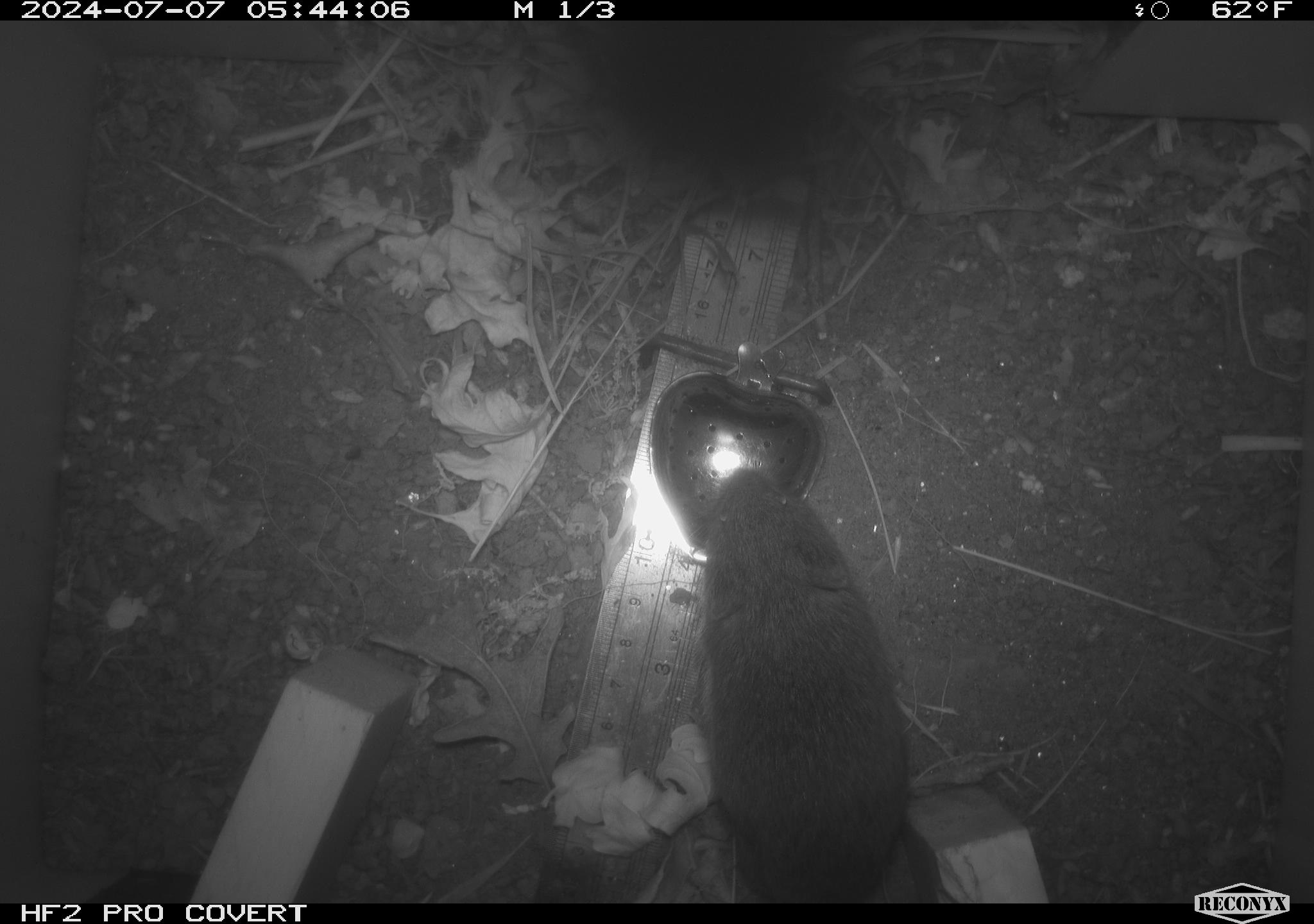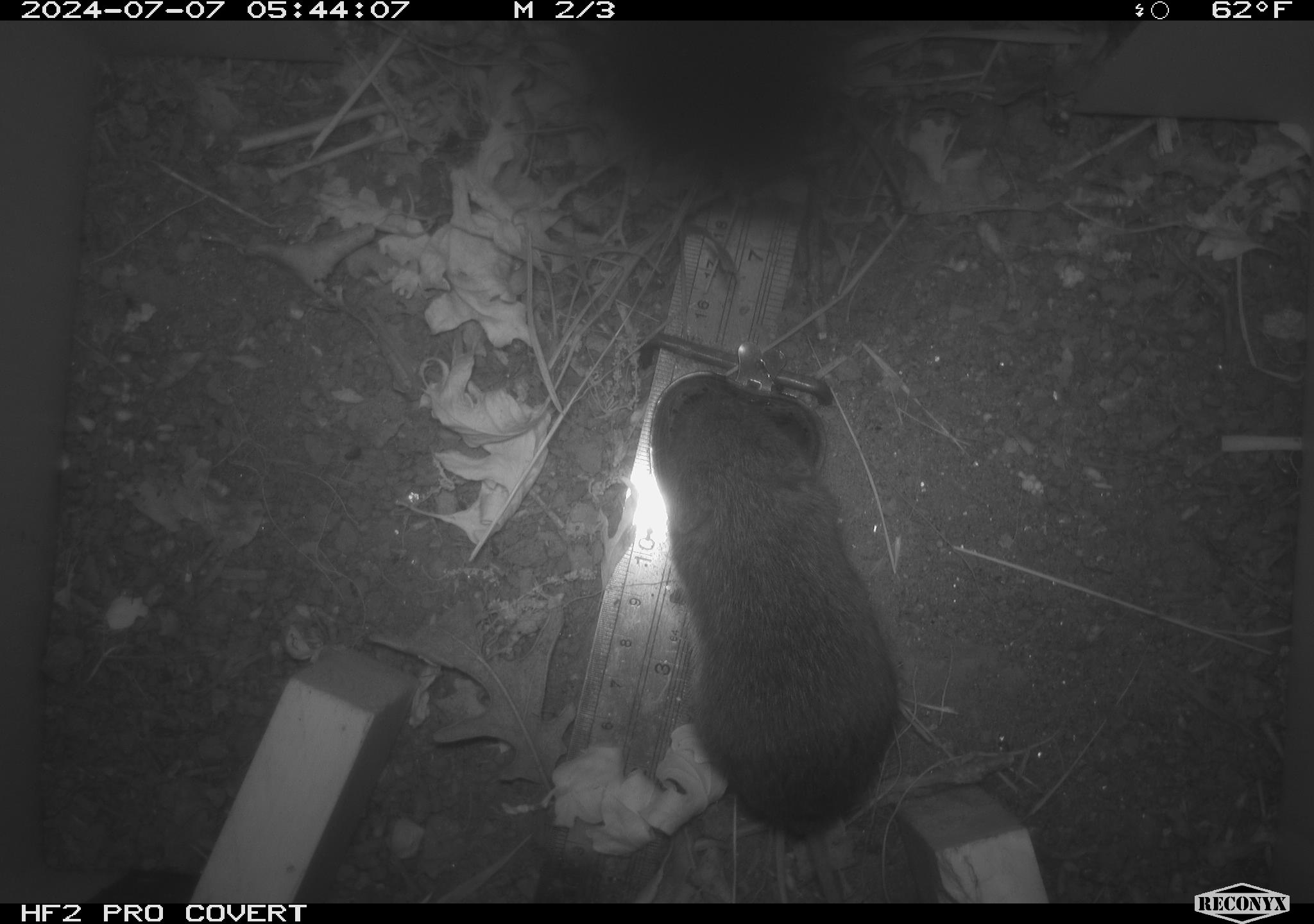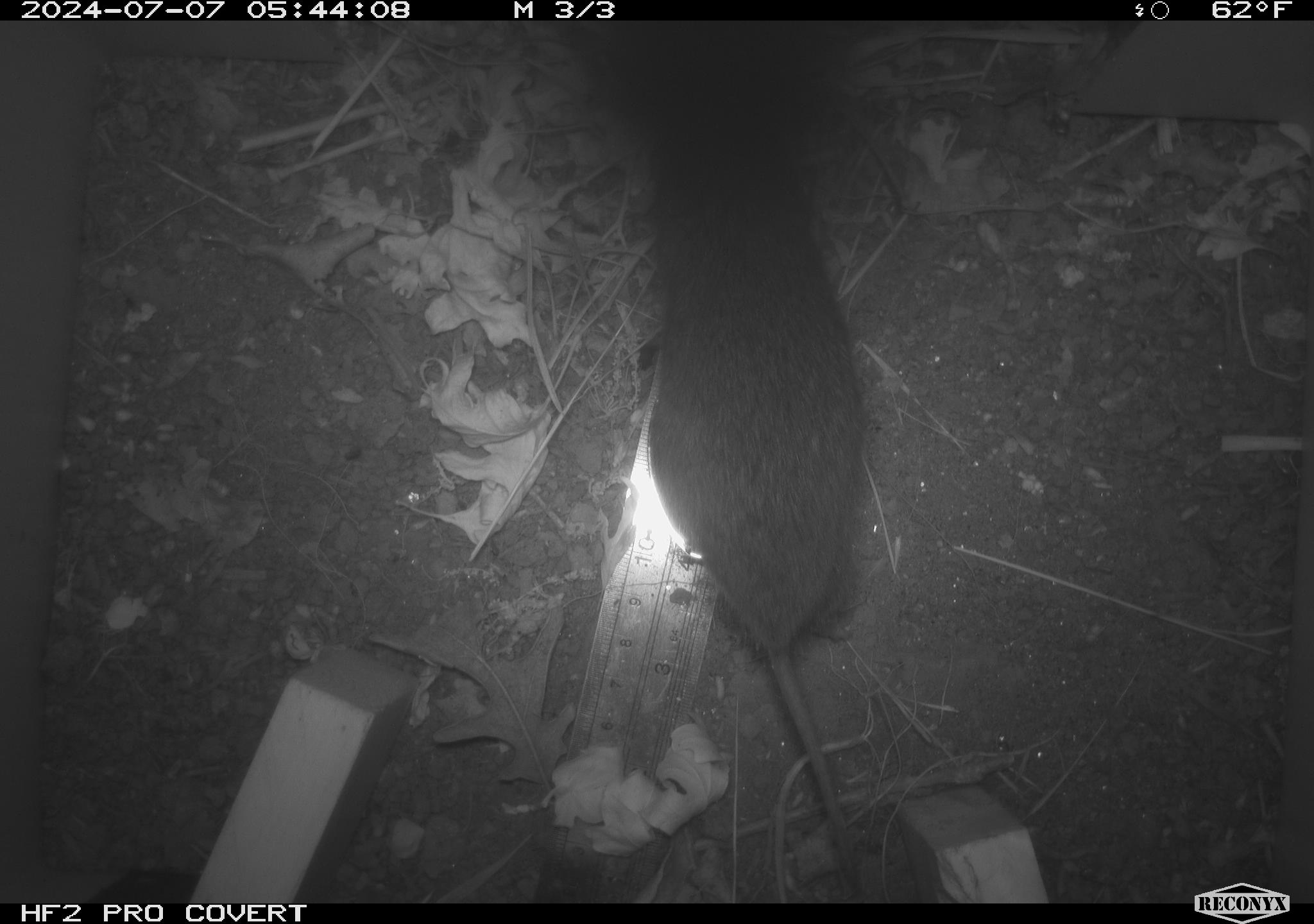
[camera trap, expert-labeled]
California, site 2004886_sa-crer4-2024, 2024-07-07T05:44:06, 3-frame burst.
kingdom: Animalia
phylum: Chordata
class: Mammalia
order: Rodentia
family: Cricetidae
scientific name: Arvicolinae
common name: voles, lemmings, and muskrats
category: arvicolinae subfamily